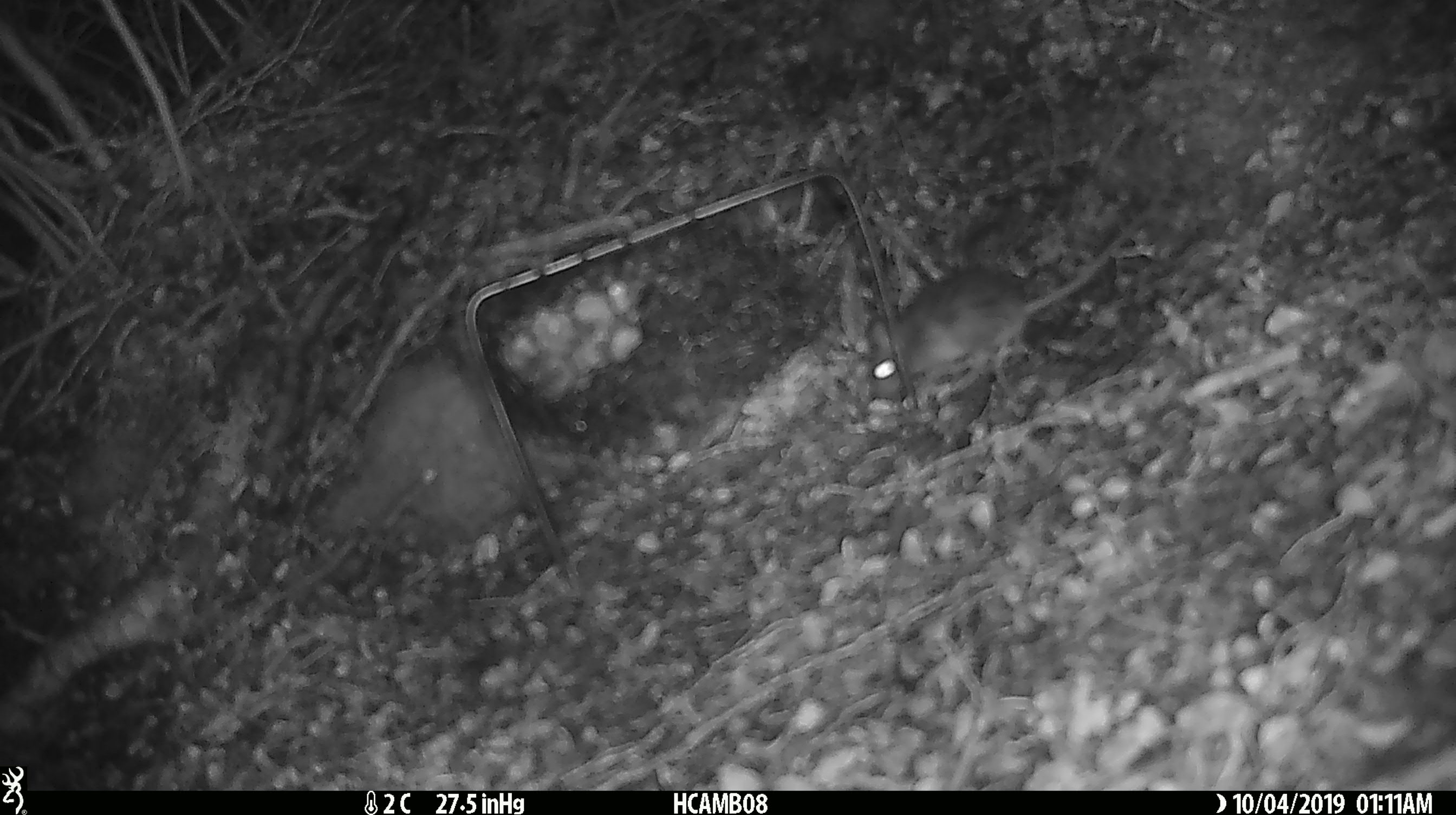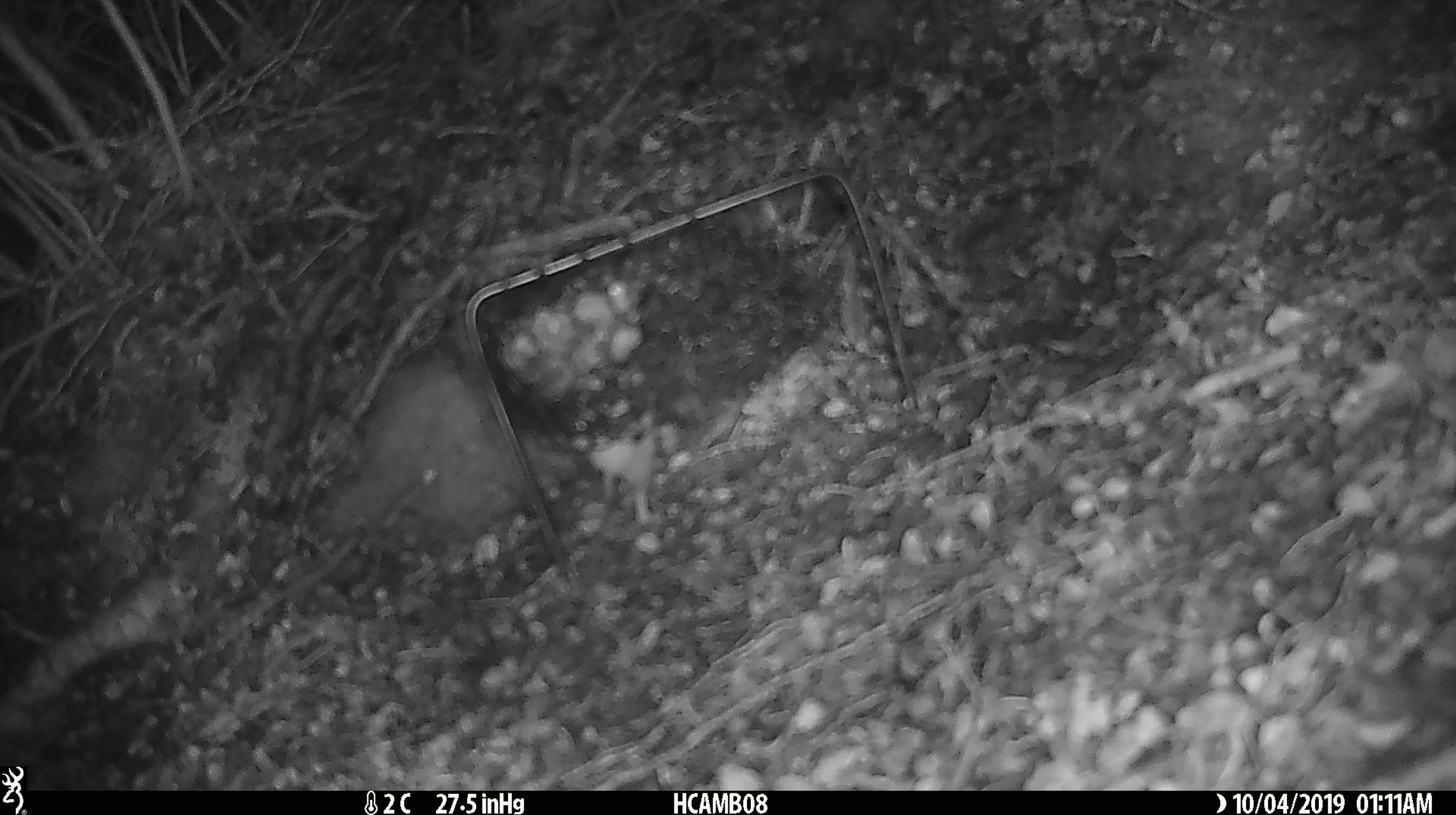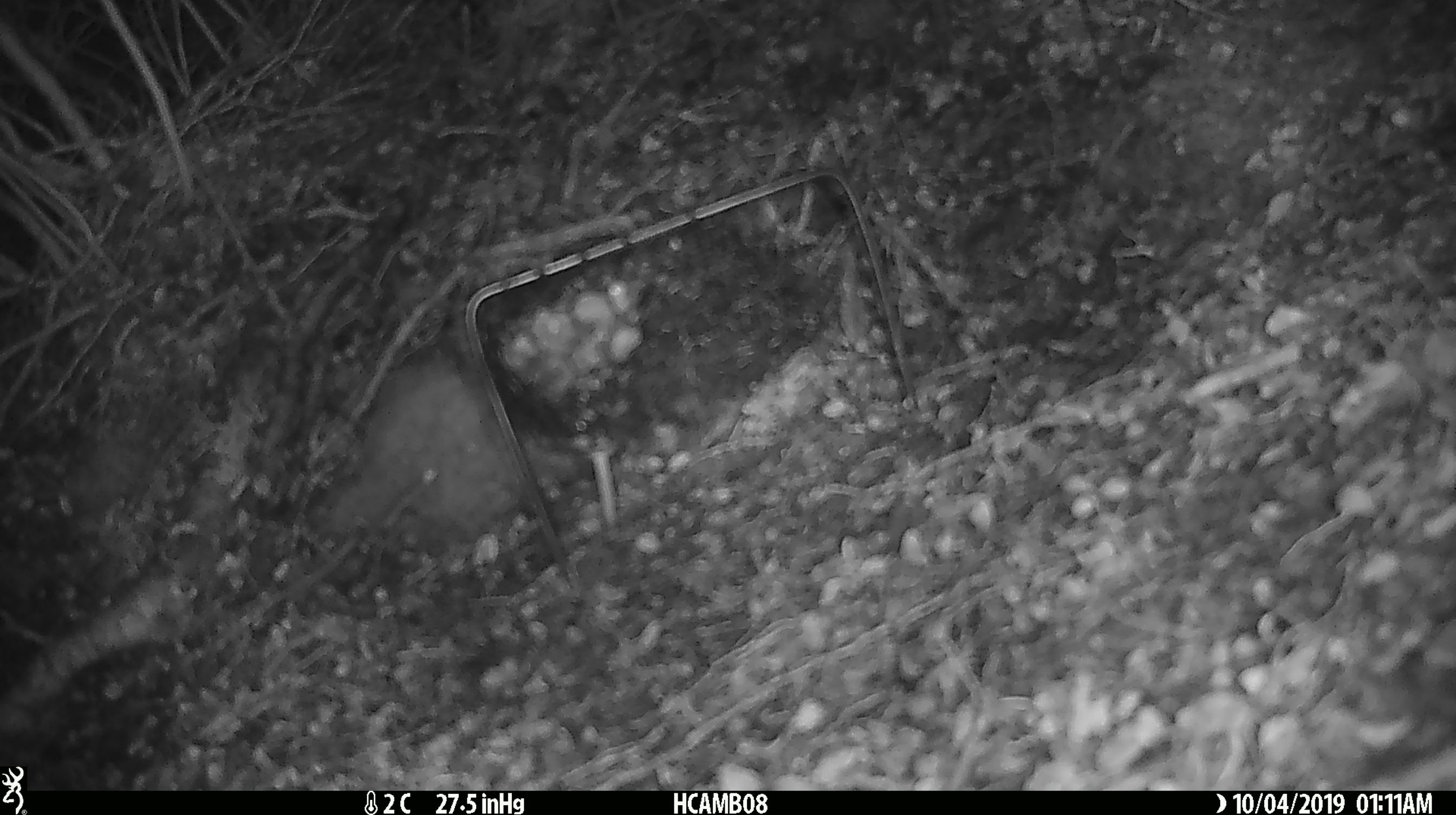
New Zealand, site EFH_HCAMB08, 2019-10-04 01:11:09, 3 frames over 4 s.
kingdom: Animalia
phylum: Chordata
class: Mammalia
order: Rodentia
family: Muridae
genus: Mus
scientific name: Mus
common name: mouse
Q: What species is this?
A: Mouse (Mus).